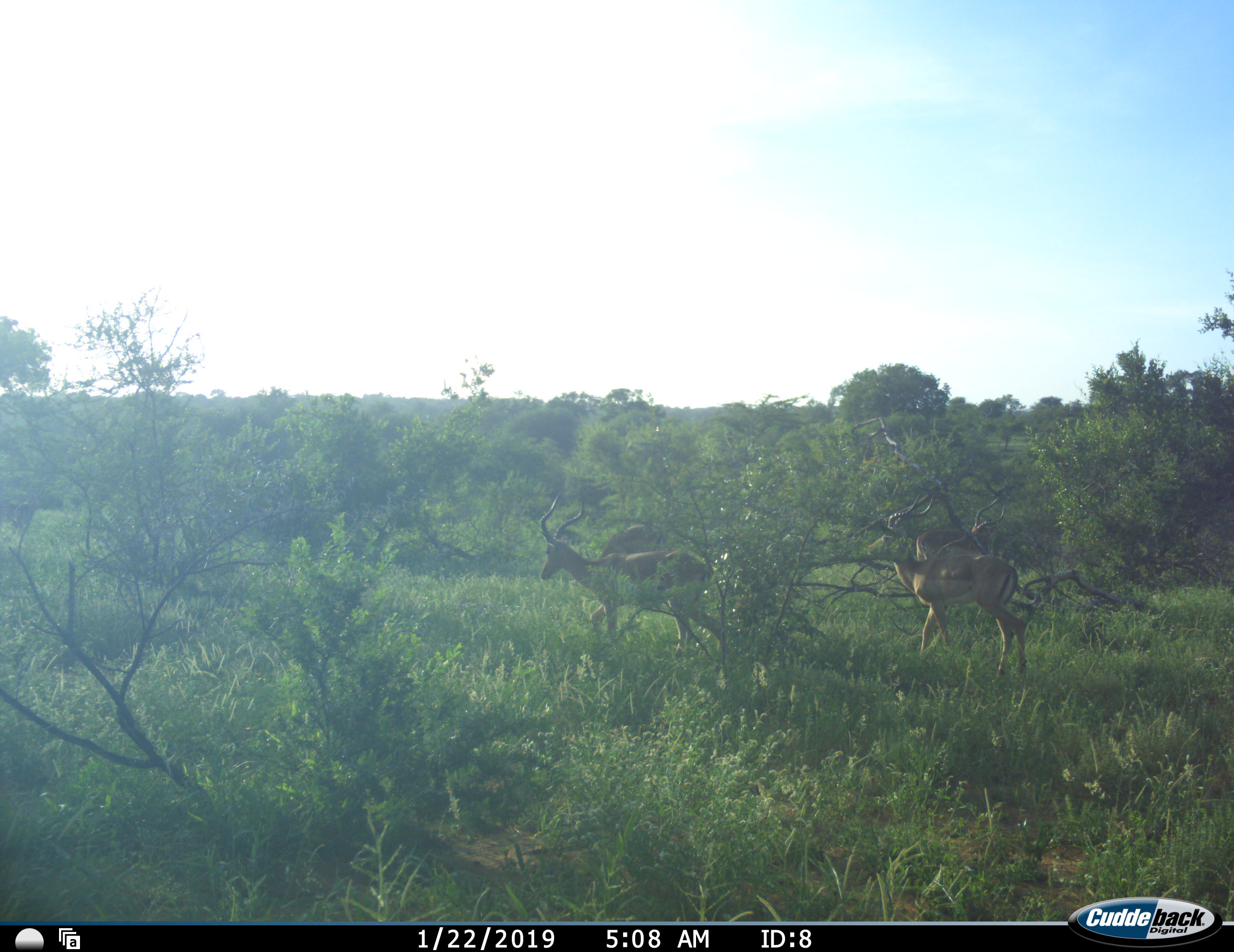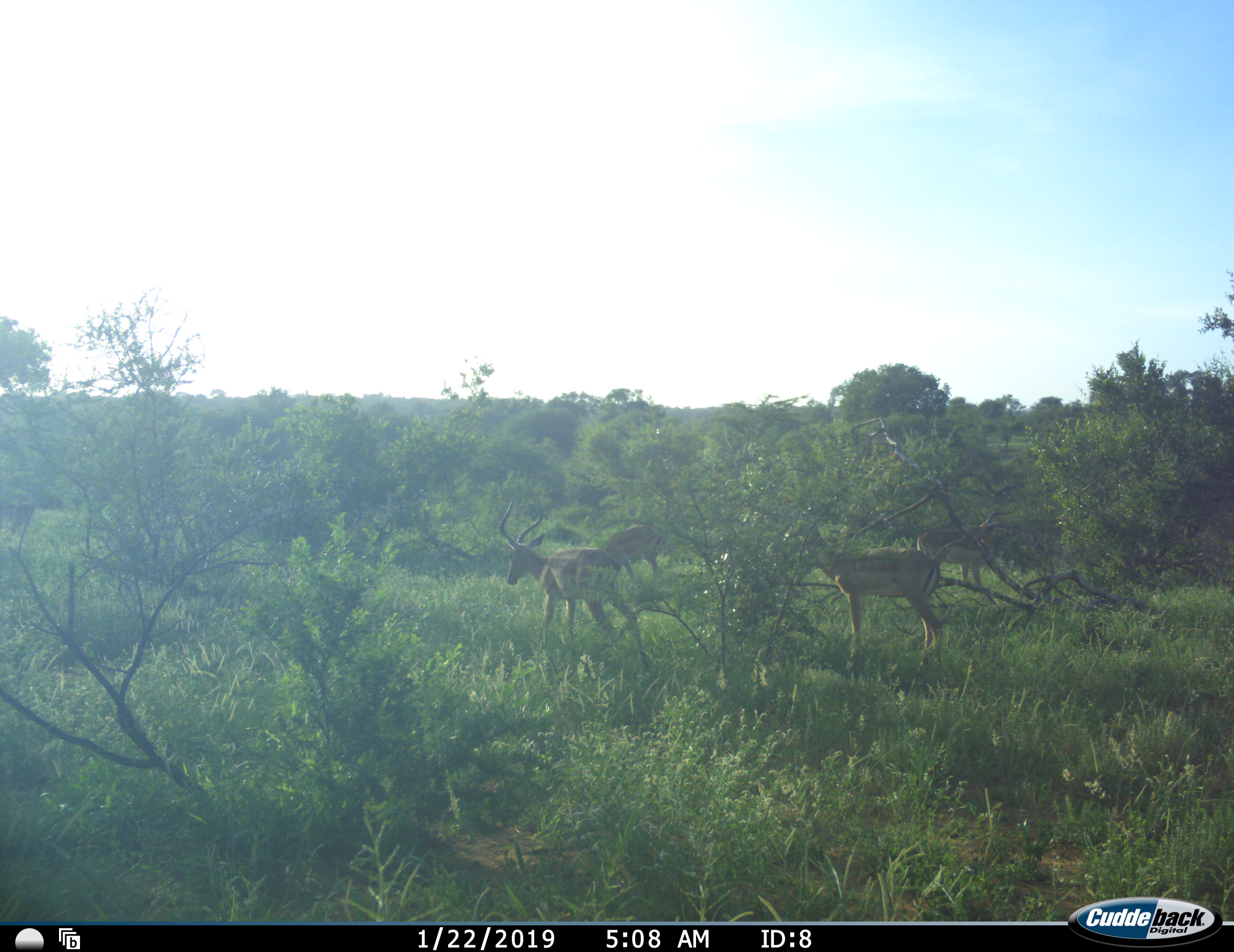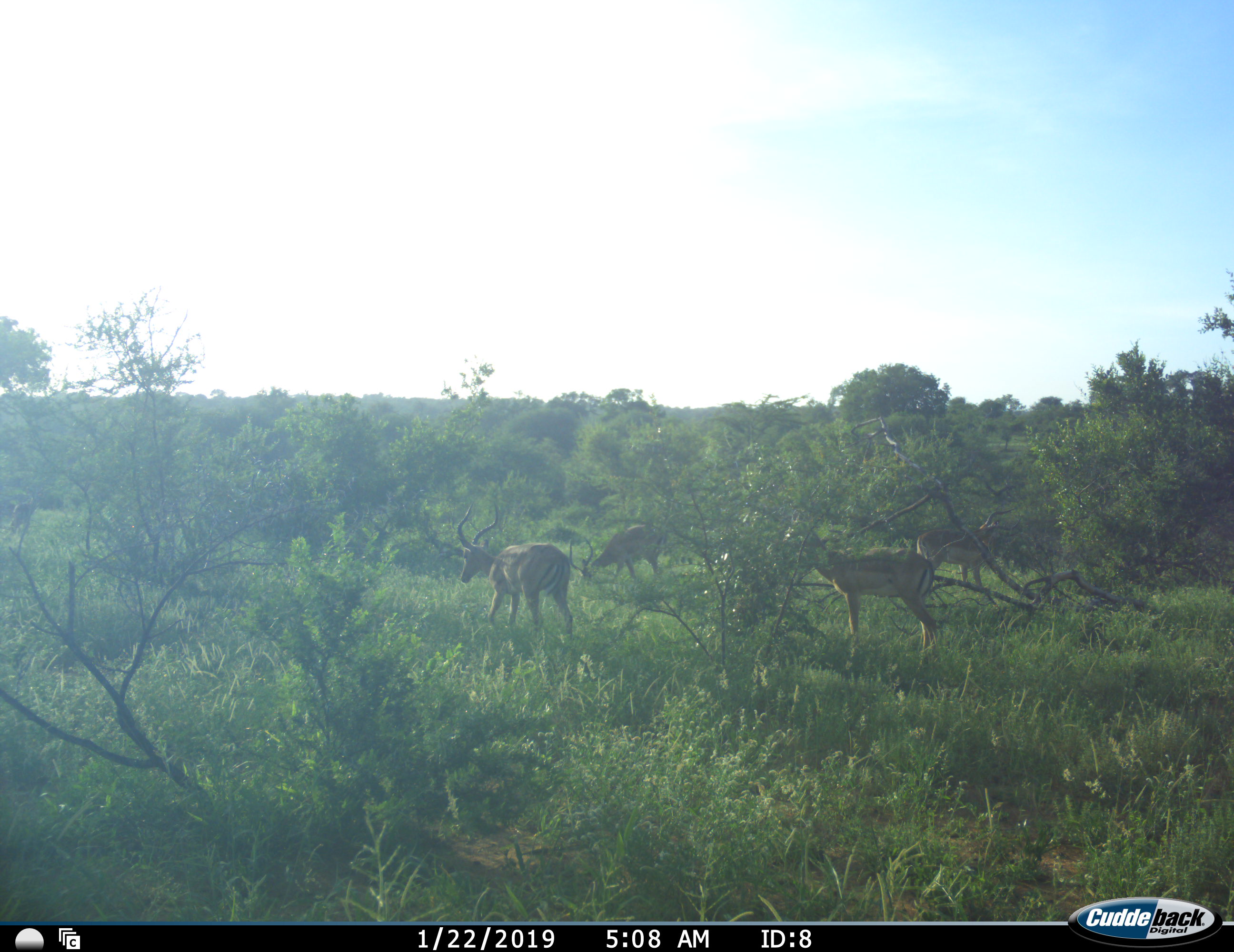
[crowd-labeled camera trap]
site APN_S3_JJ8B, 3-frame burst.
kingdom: Animalia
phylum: Chordata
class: Mammalia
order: Artiodactyla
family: Bovidae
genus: Aepyceros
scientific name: Aepyceros melampus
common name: impala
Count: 4.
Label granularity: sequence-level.